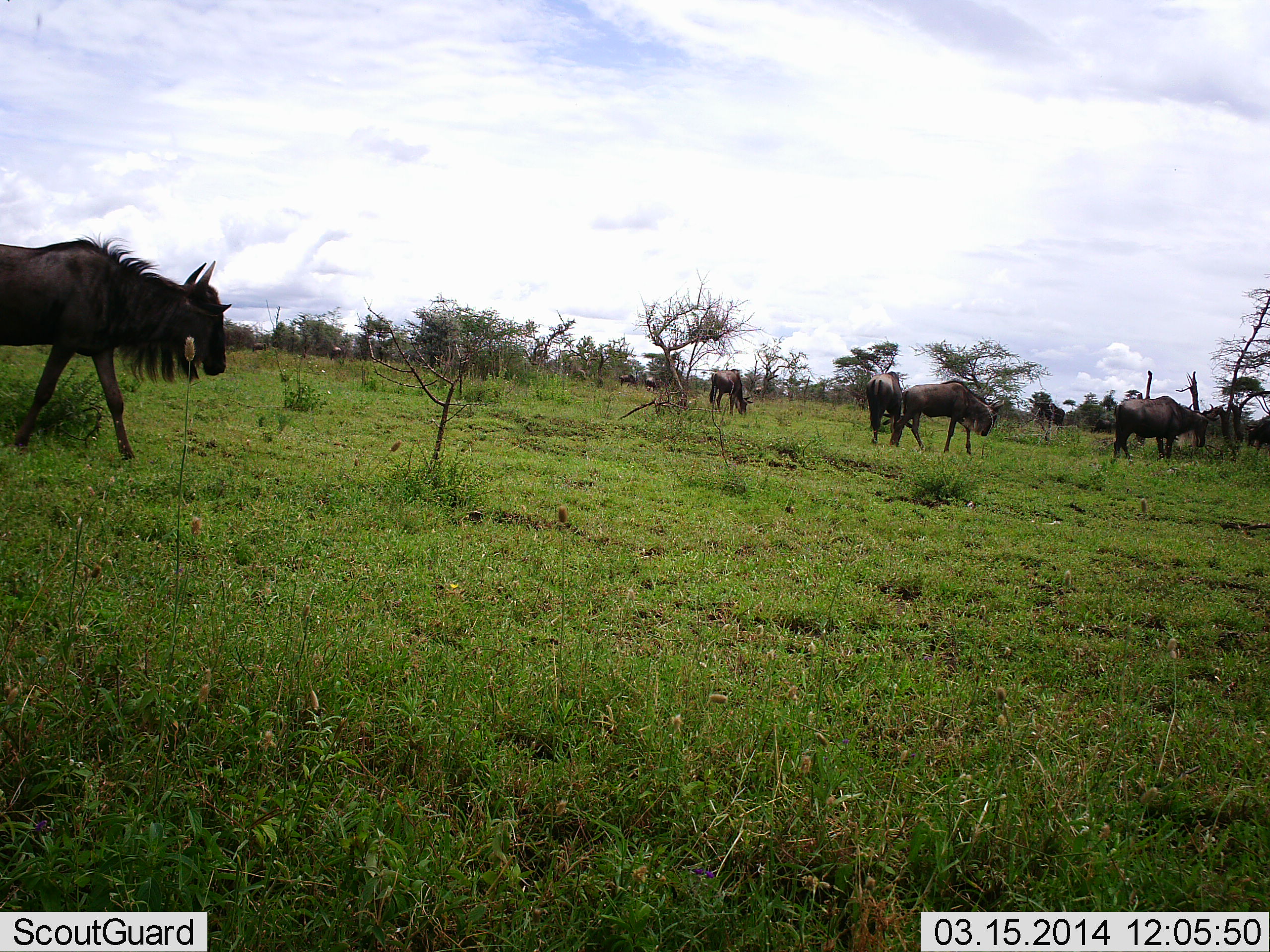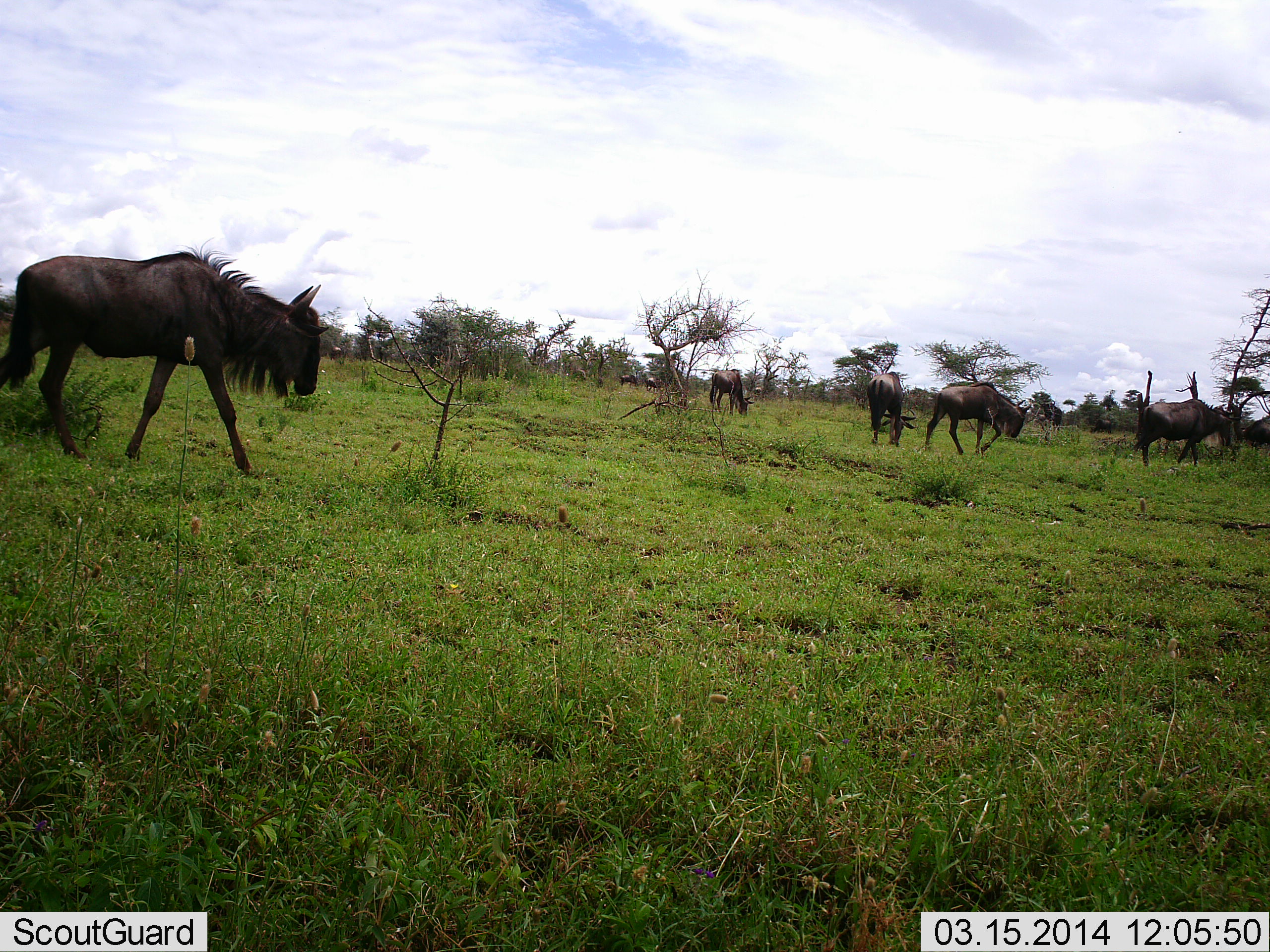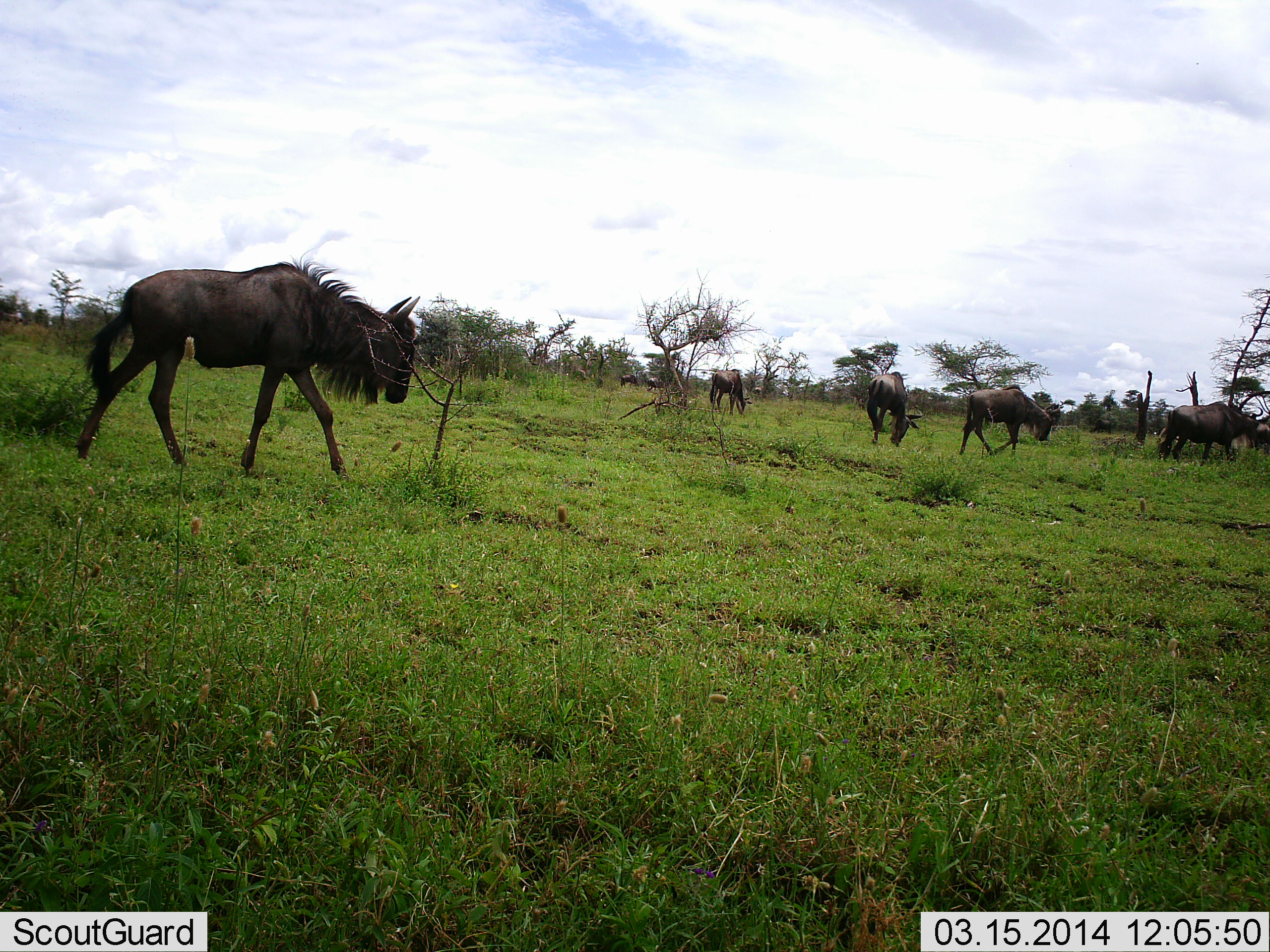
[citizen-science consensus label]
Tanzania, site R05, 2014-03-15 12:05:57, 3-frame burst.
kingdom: Animalia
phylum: Chordata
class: Mammalia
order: Artiodactyla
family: Bovidae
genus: Connochaetes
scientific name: Connochaetes taurinus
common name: blue wildebeest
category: wildebeest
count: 5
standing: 30%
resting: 10%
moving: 70%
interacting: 0%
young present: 0%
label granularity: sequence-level